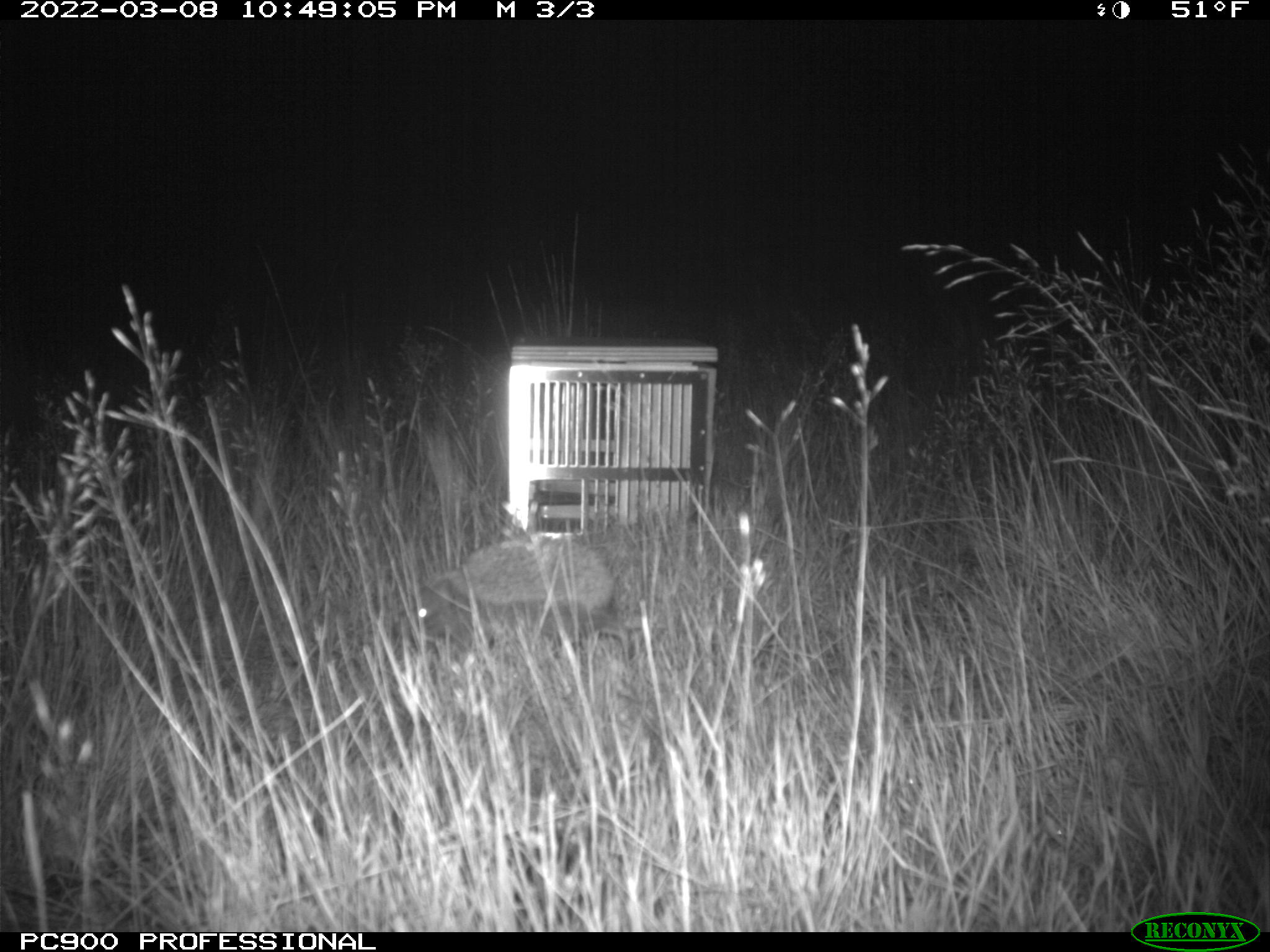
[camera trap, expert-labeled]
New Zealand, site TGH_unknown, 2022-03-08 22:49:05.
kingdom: Animalia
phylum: Chordata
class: Mammalia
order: Eulipotyphla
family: Erinaceidae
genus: Erinaceus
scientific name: Erinaceus europaeus europaeus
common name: european hedgehog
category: hedgehog